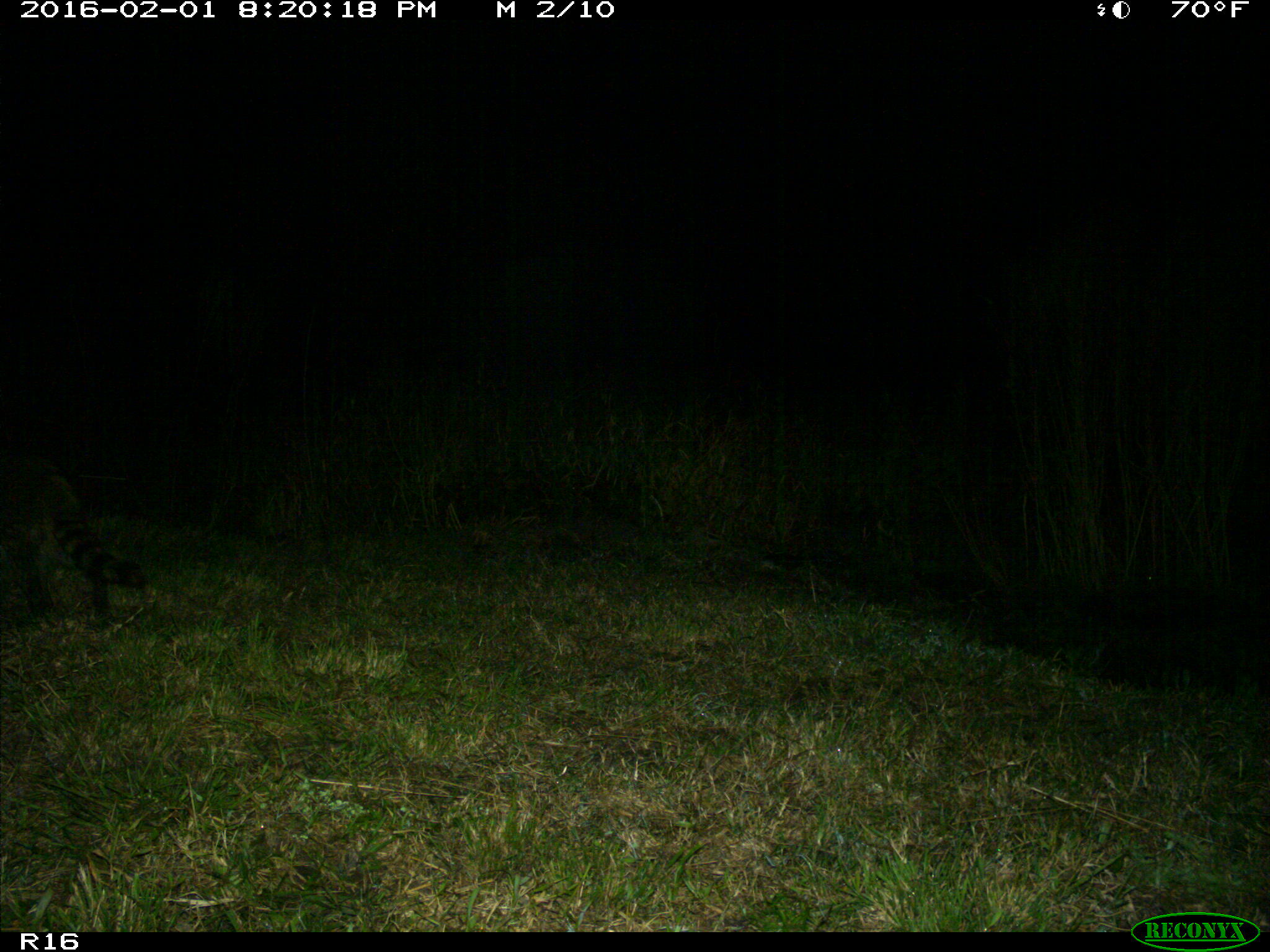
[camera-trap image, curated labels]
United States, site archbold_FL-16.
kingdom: Animalia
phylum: Chordata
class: Mammalia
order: Artiodactyla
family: Bovidae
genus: Bos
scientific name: Bos taurus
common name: domestic cow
Bos taurus (domestic cow).